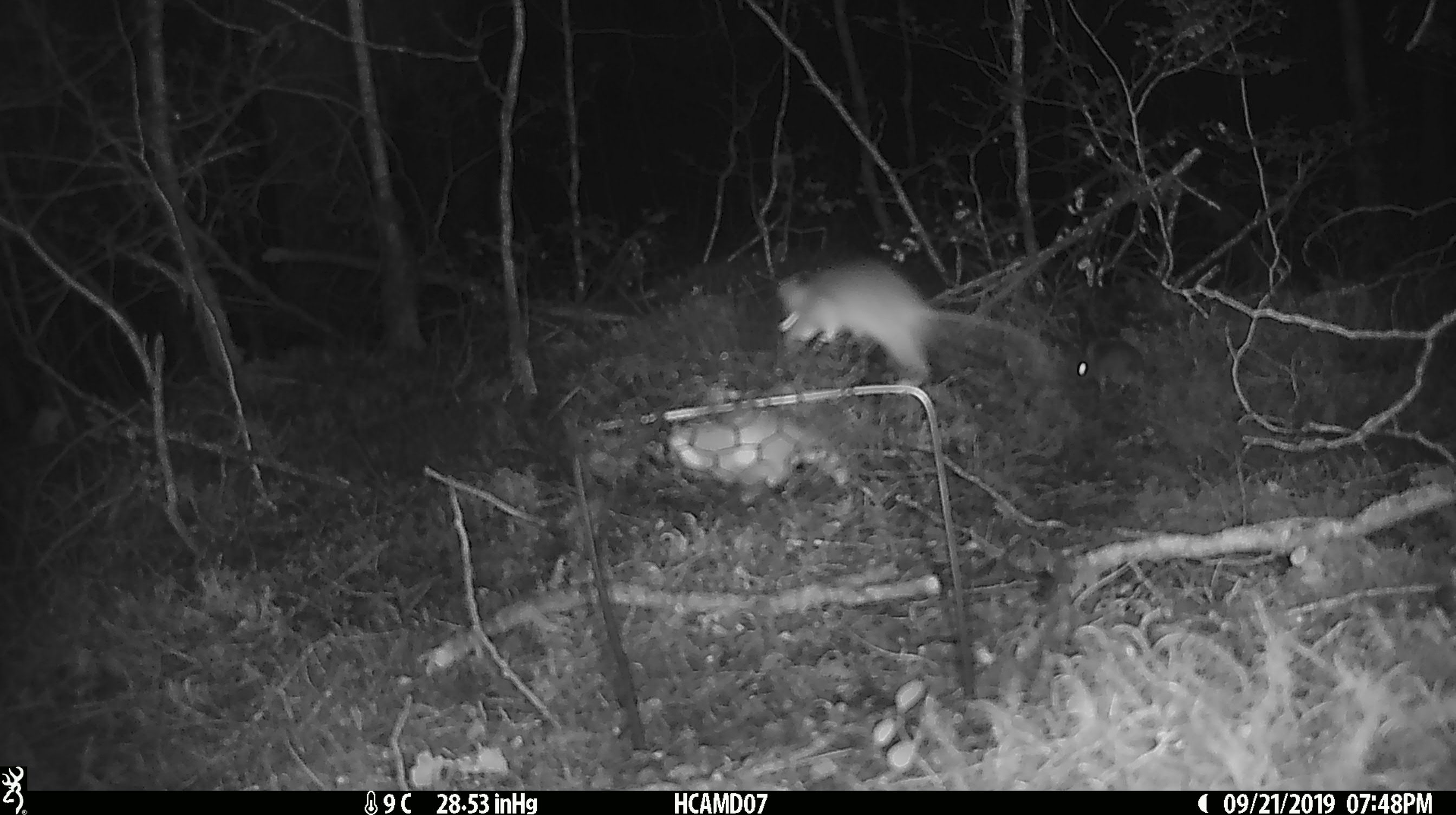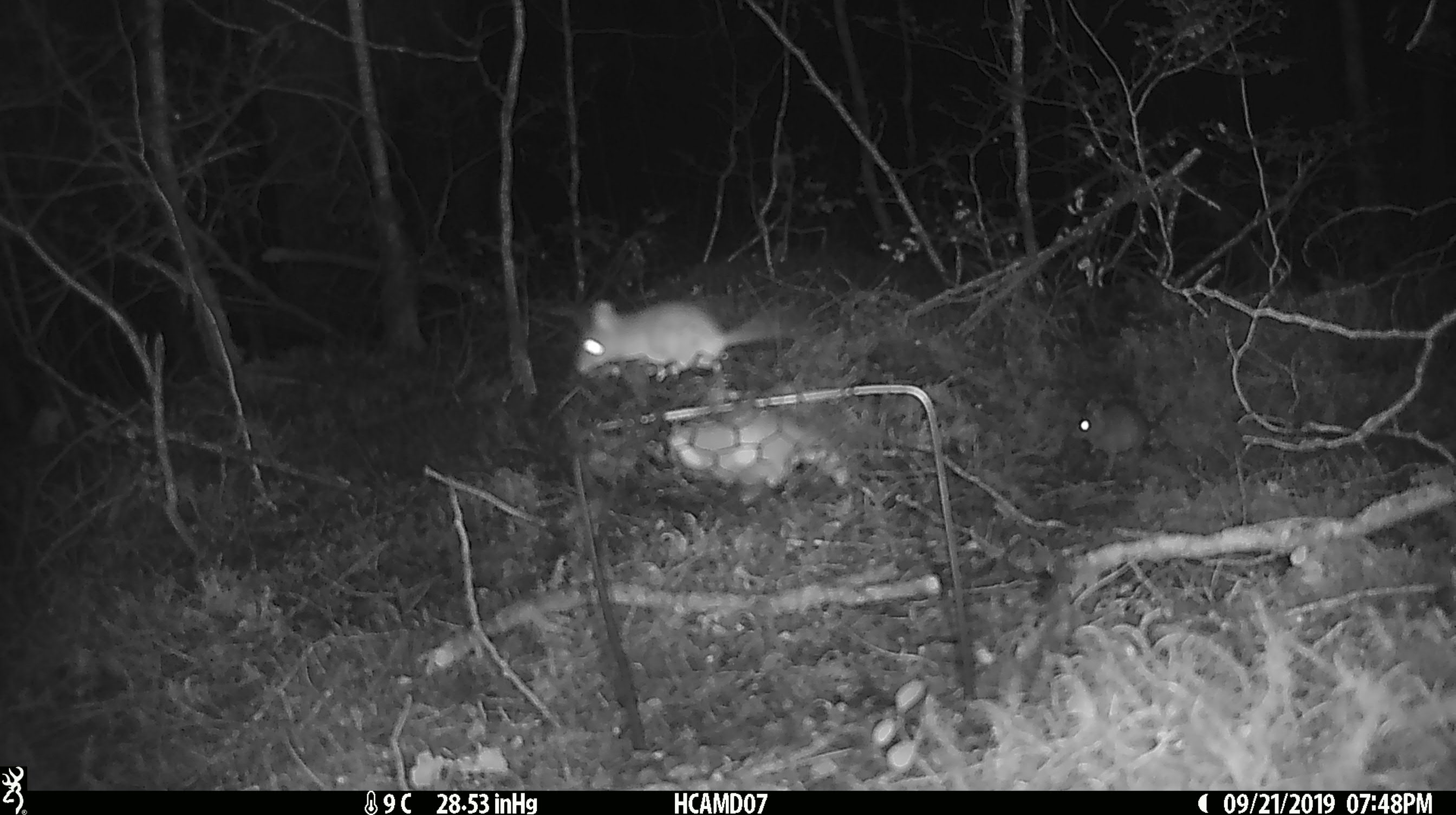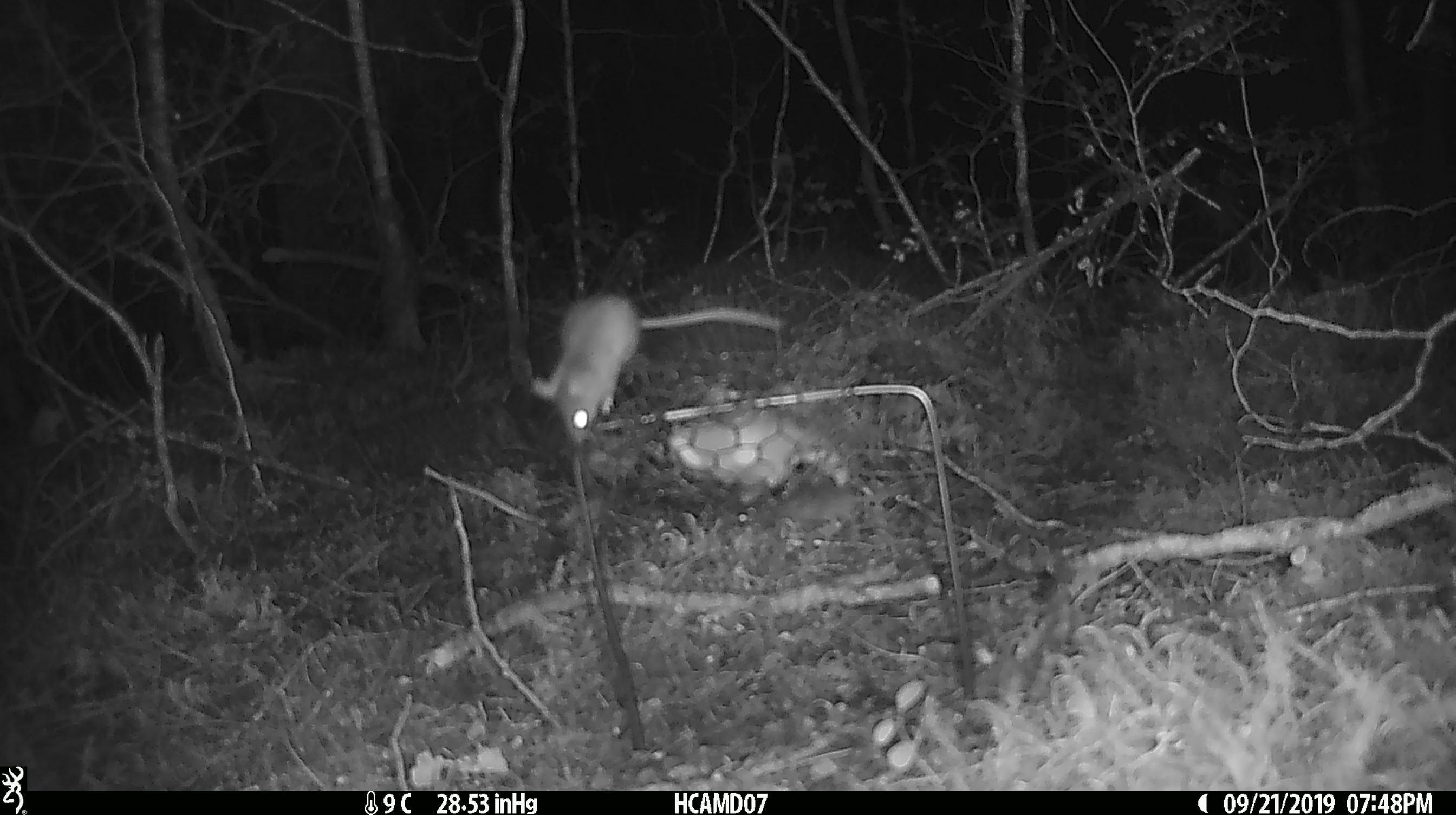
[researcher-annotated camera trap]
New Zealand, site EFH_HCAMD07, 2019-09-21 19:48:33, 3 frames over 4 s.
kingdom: Animalia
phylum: Chordata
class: Mammalia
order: Rodentia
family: Muridae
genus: Mus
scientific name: Mus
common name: mouse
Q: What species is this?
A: Mouse (Mus).